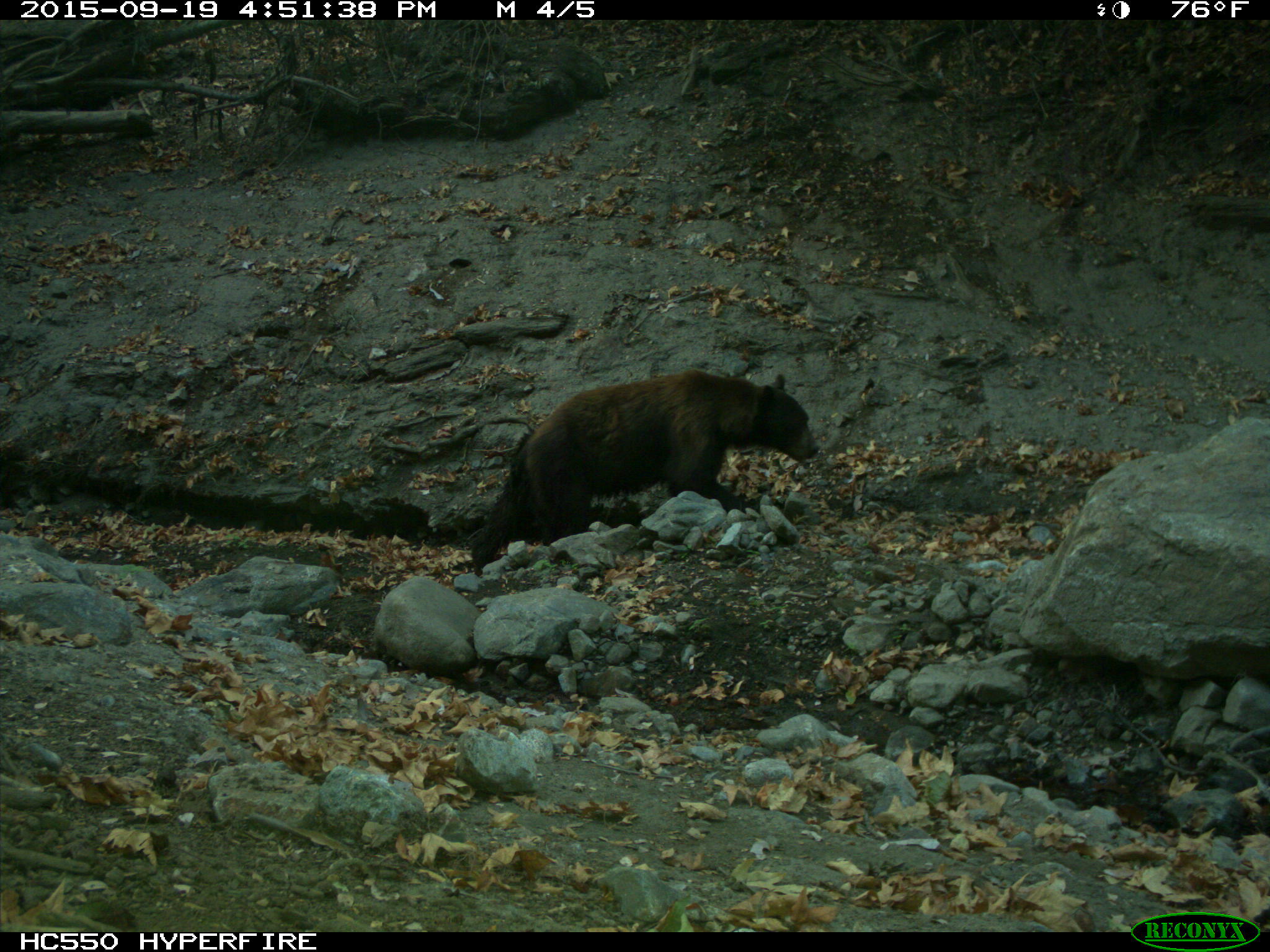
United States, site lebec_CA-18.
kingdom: Animalia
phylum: Chordata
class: Mammalia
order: Carnivora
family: Ursidae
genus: Ursus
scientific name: Ursus americanus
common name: american black bear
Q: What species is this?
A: Ursus americanus (american black bear).